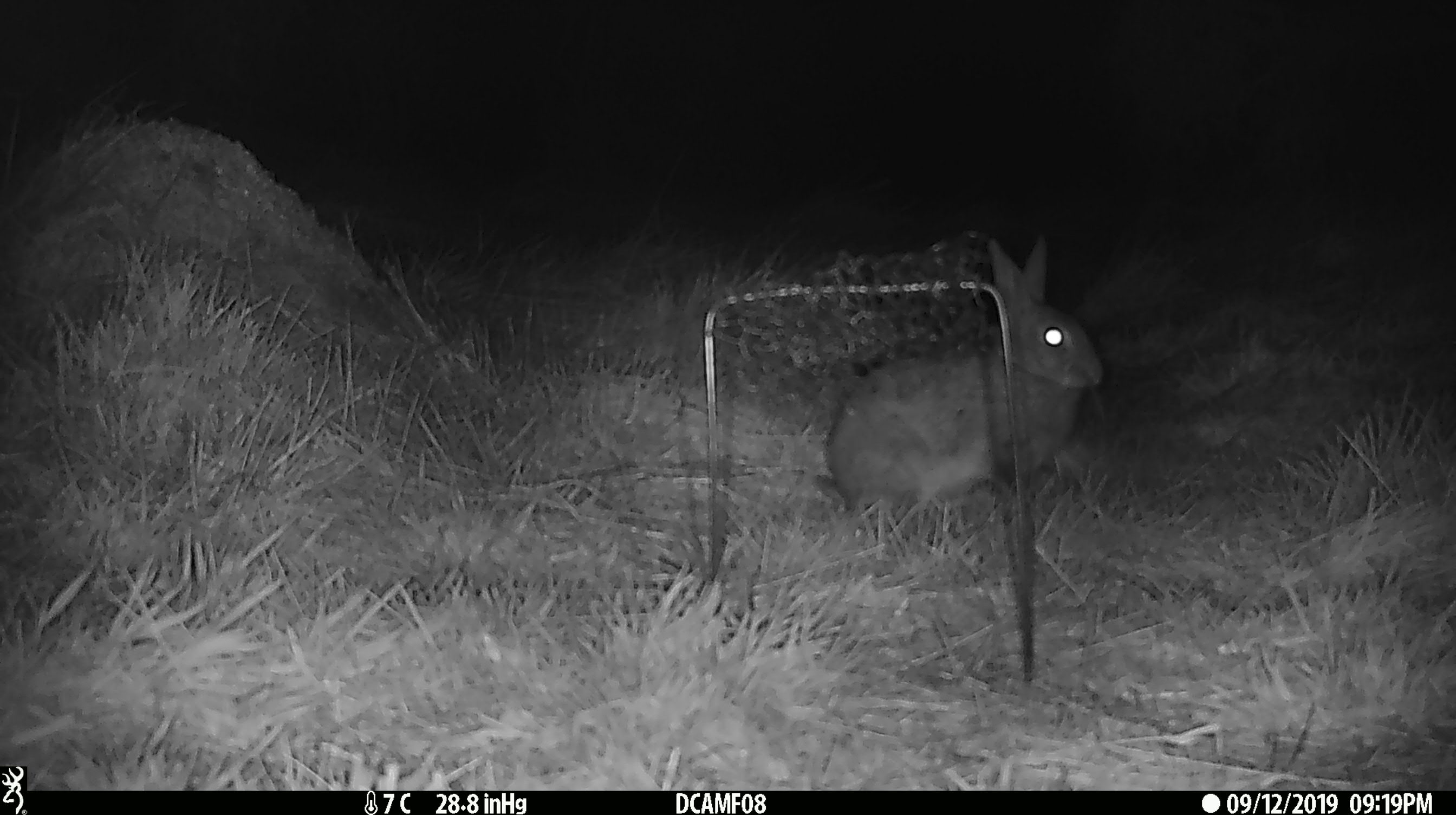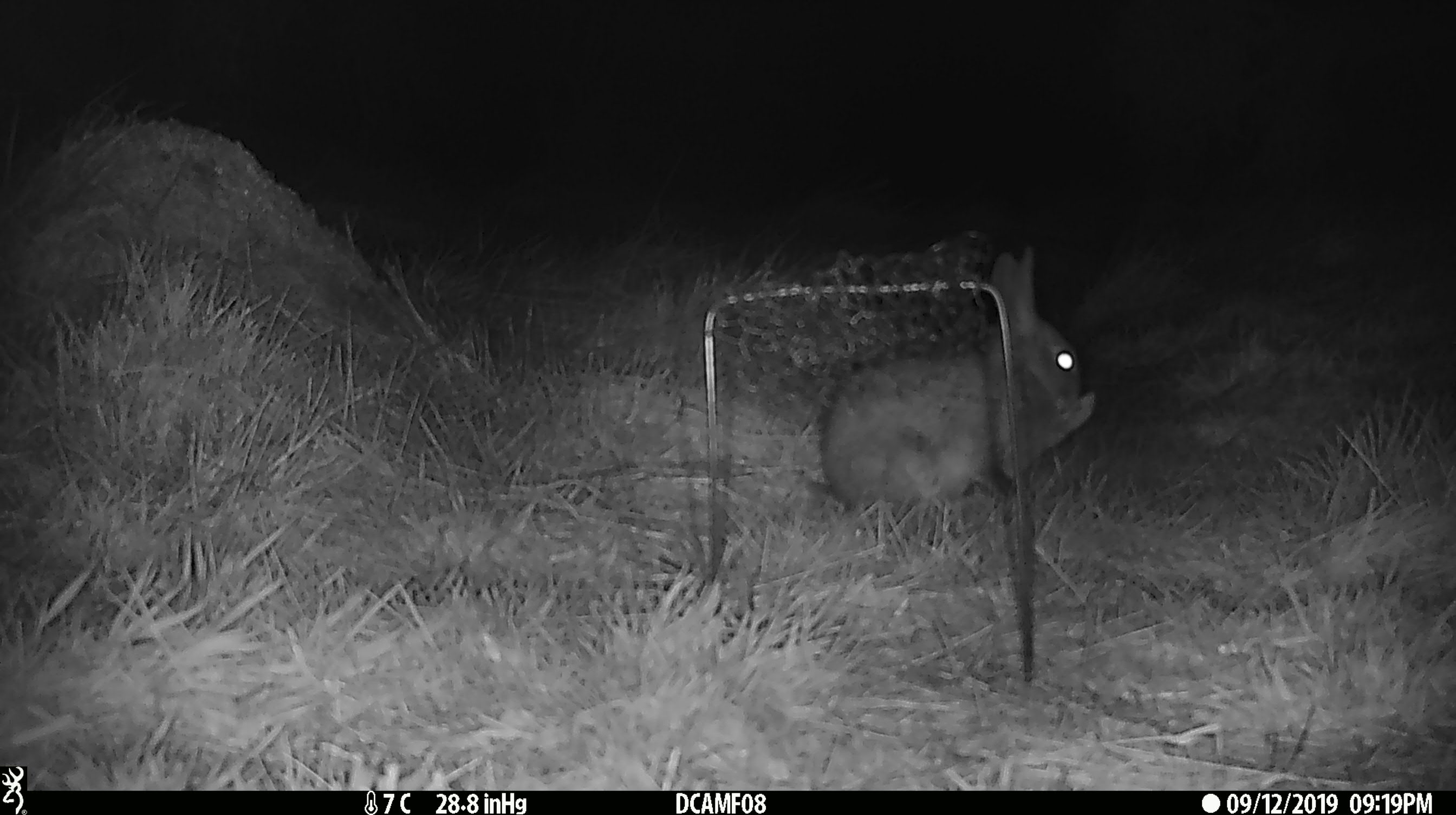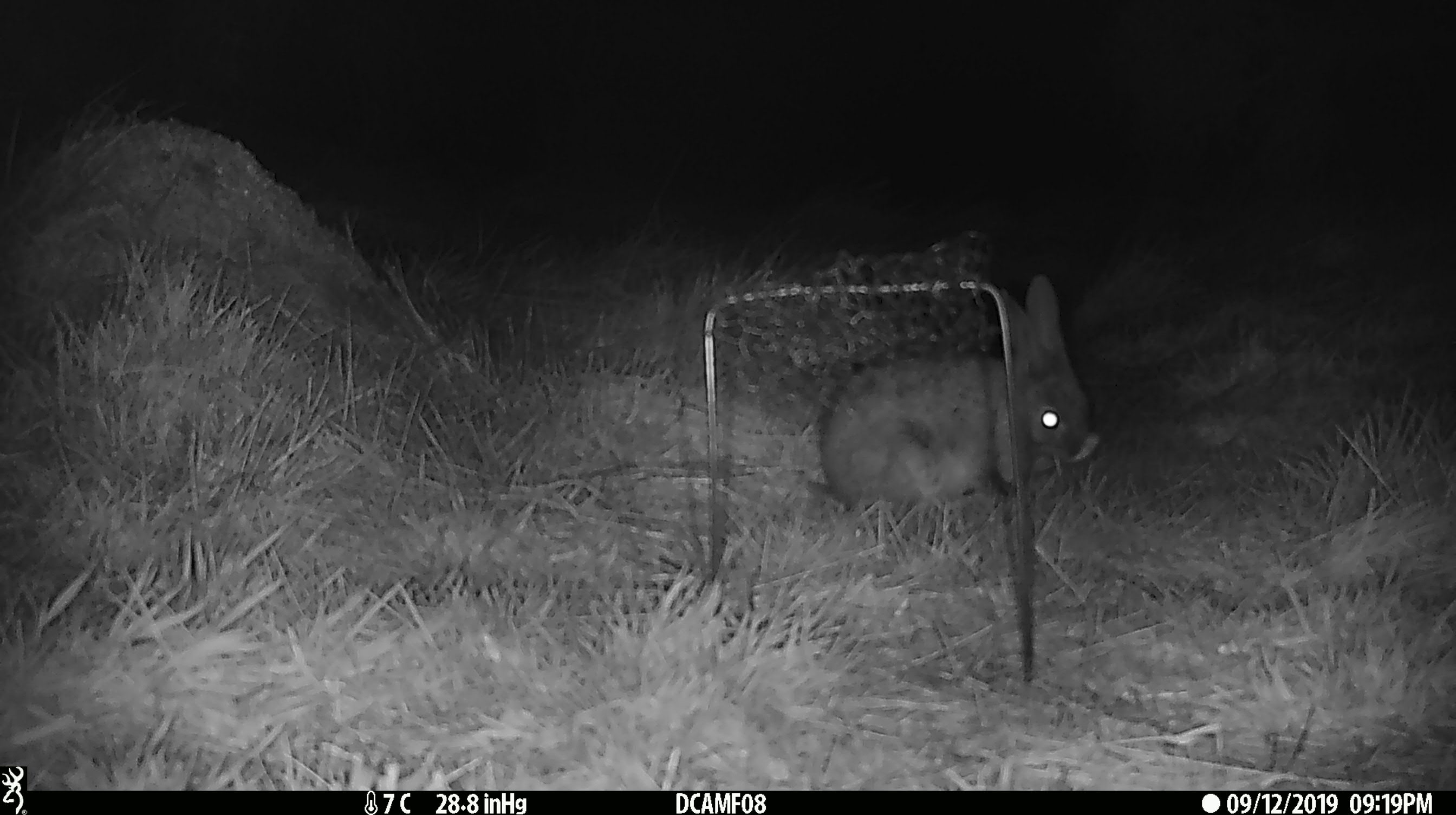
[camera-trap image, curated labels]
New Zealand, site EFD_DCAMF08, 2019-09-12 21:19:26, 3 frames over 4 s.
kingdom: Animalia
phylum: Chordata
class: Mammalia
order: Lagomorpha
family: Leporidae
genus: Oryctolagus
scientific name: Oryctolagus cuniculus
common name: european rabbit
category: rabbit